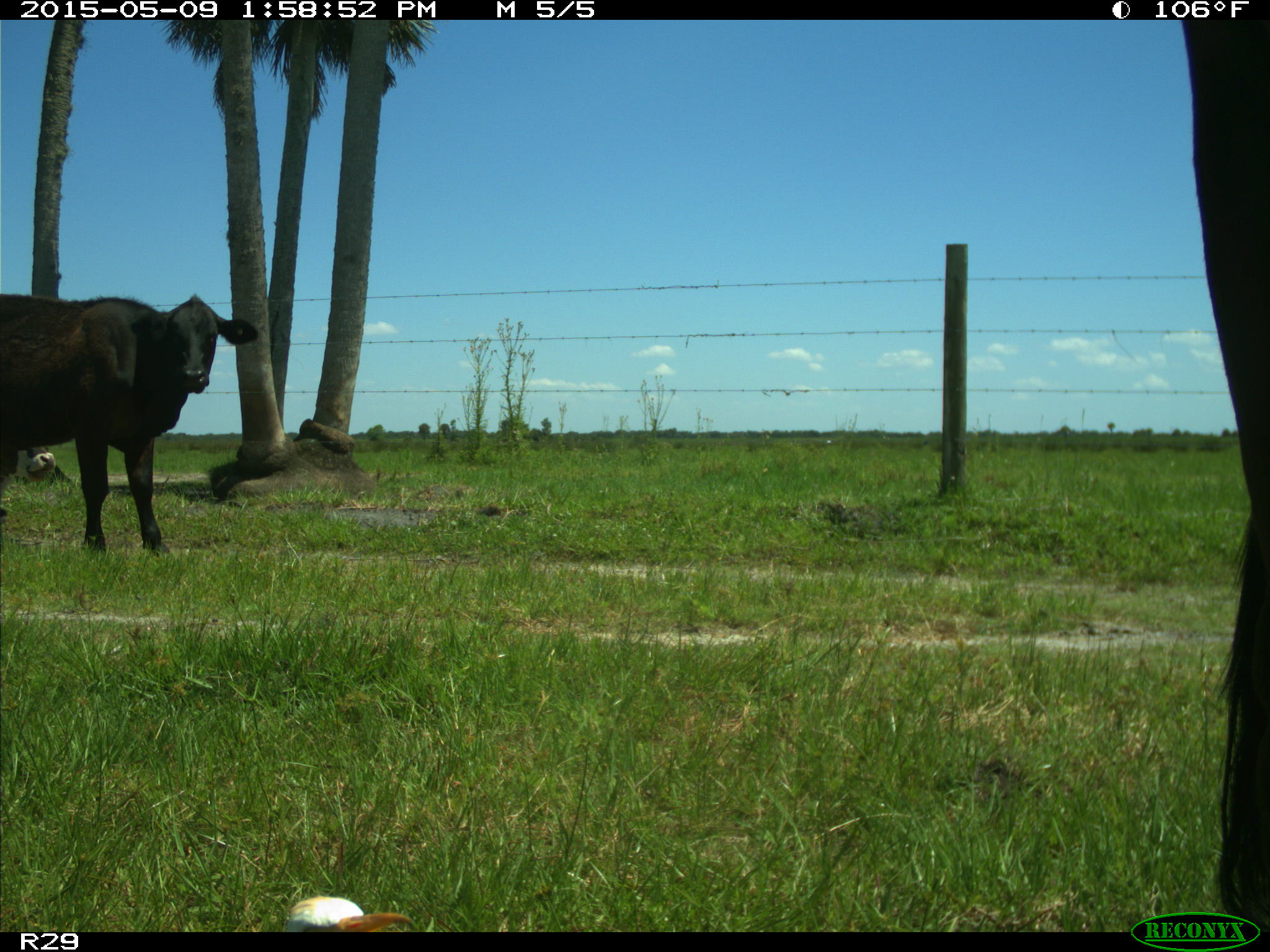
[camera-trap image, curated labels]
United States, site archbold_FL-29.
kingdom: Animalia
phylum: Chordata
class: Mammalia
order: Artiodactyla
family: Bovidae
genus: Bos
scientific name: Bos taurus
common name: domestic cow